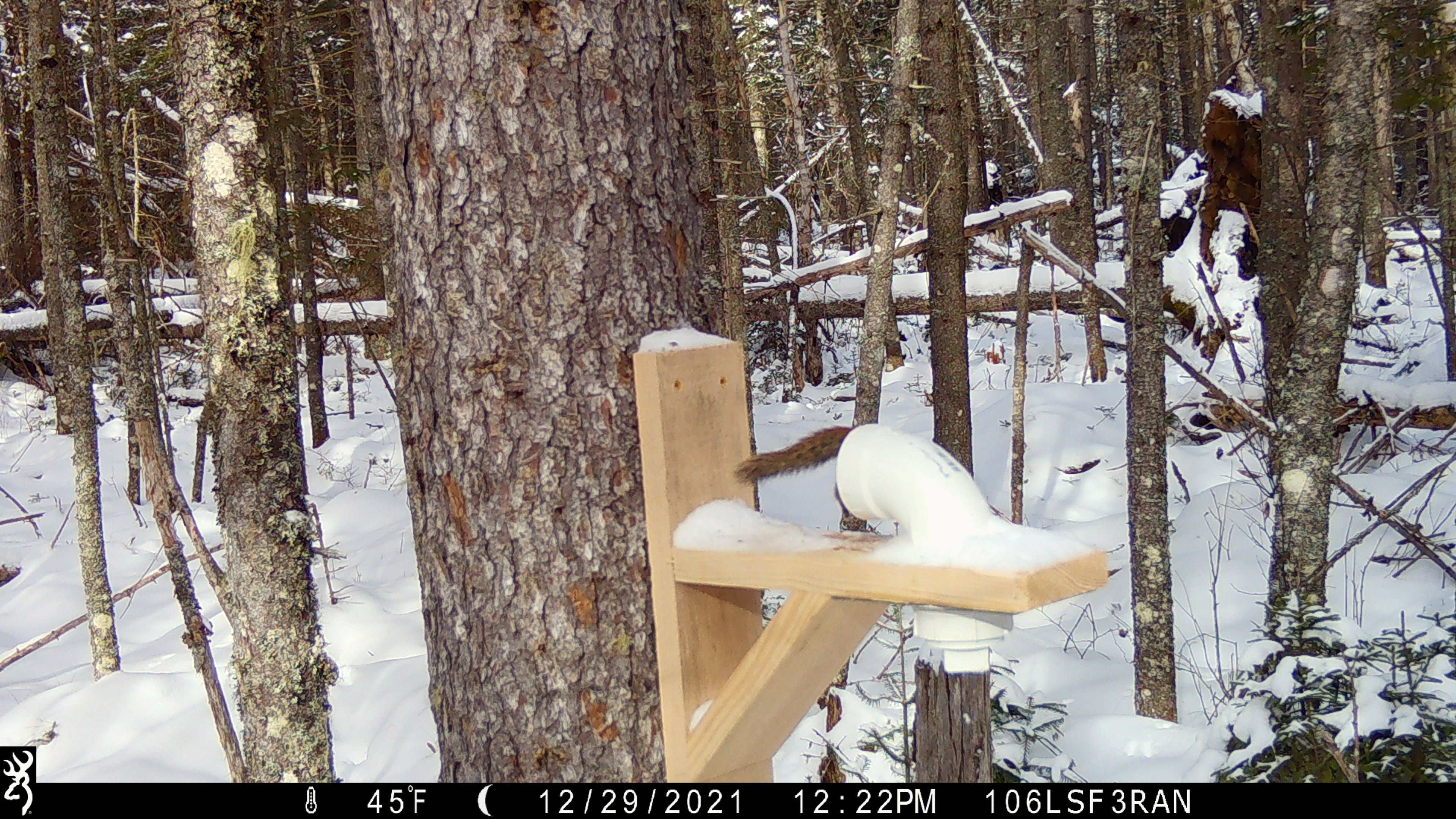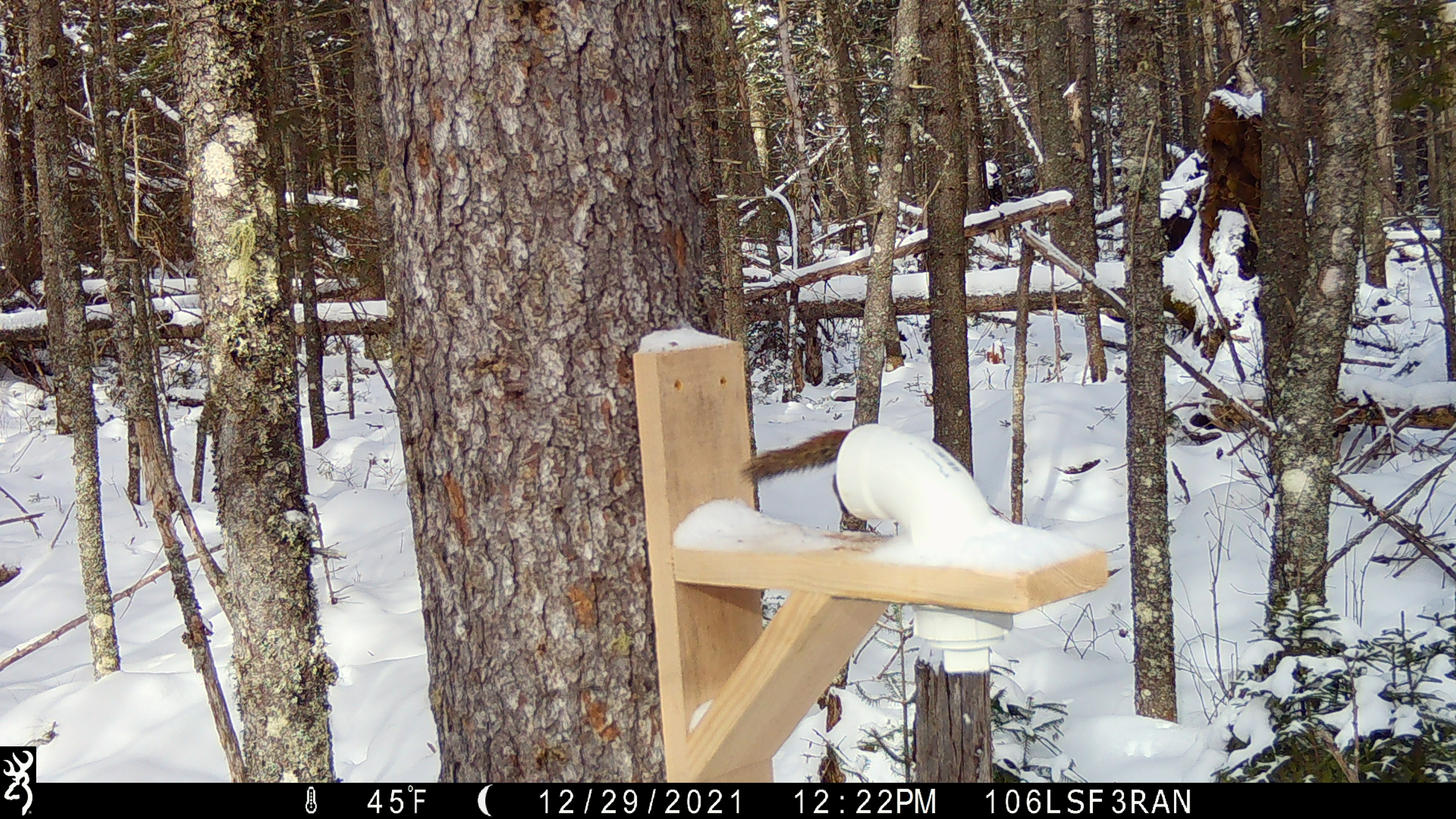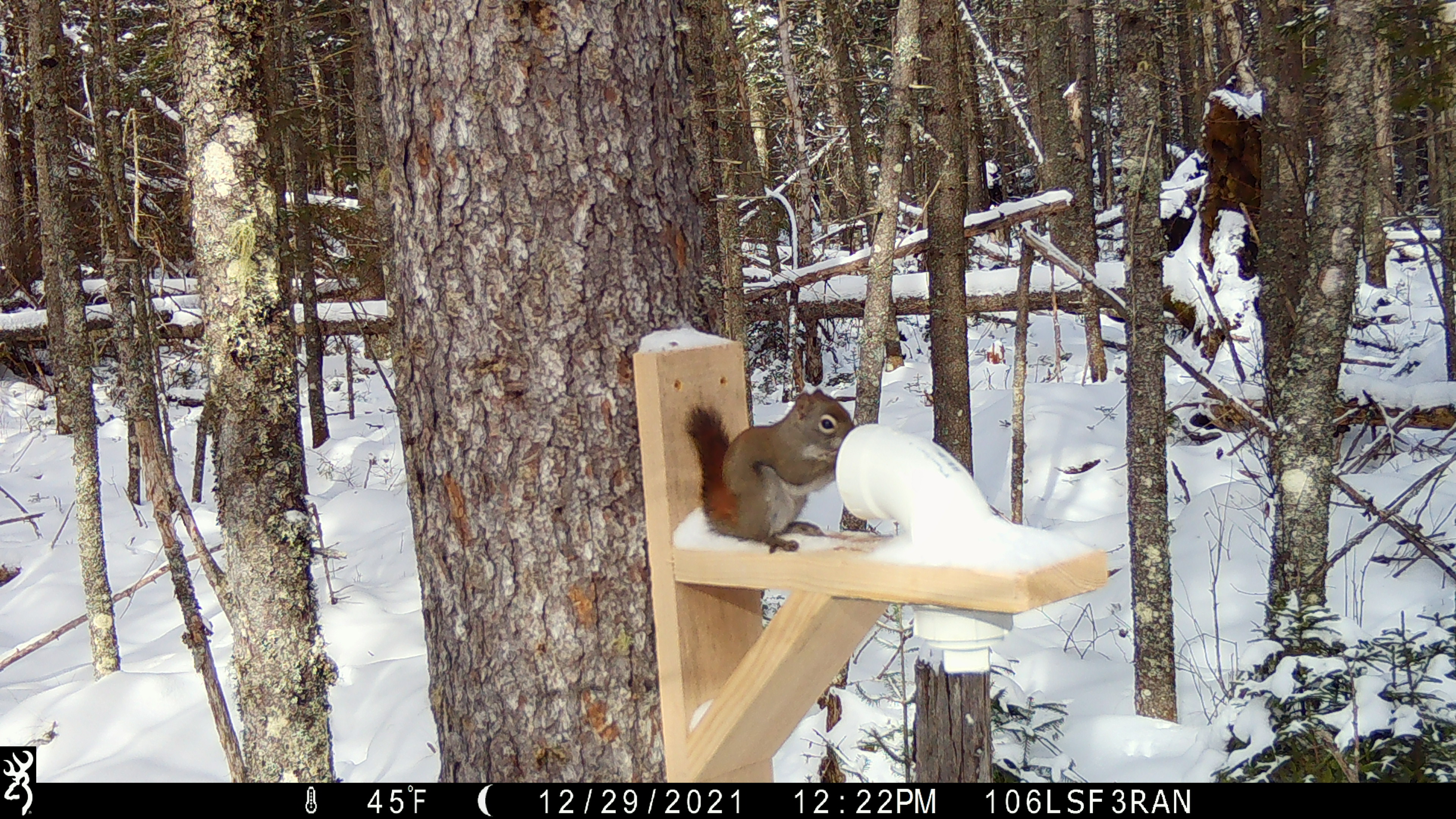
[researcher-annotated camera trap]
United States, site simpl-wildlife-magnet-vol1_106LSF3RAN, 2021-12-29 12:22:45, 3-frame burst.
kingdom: Animalia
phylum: Chordata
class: Mammalia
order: Rodentia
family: Sciuridae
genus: Tamiasciurus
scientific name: Tamiasciurus hudsonicus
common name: red squirrel